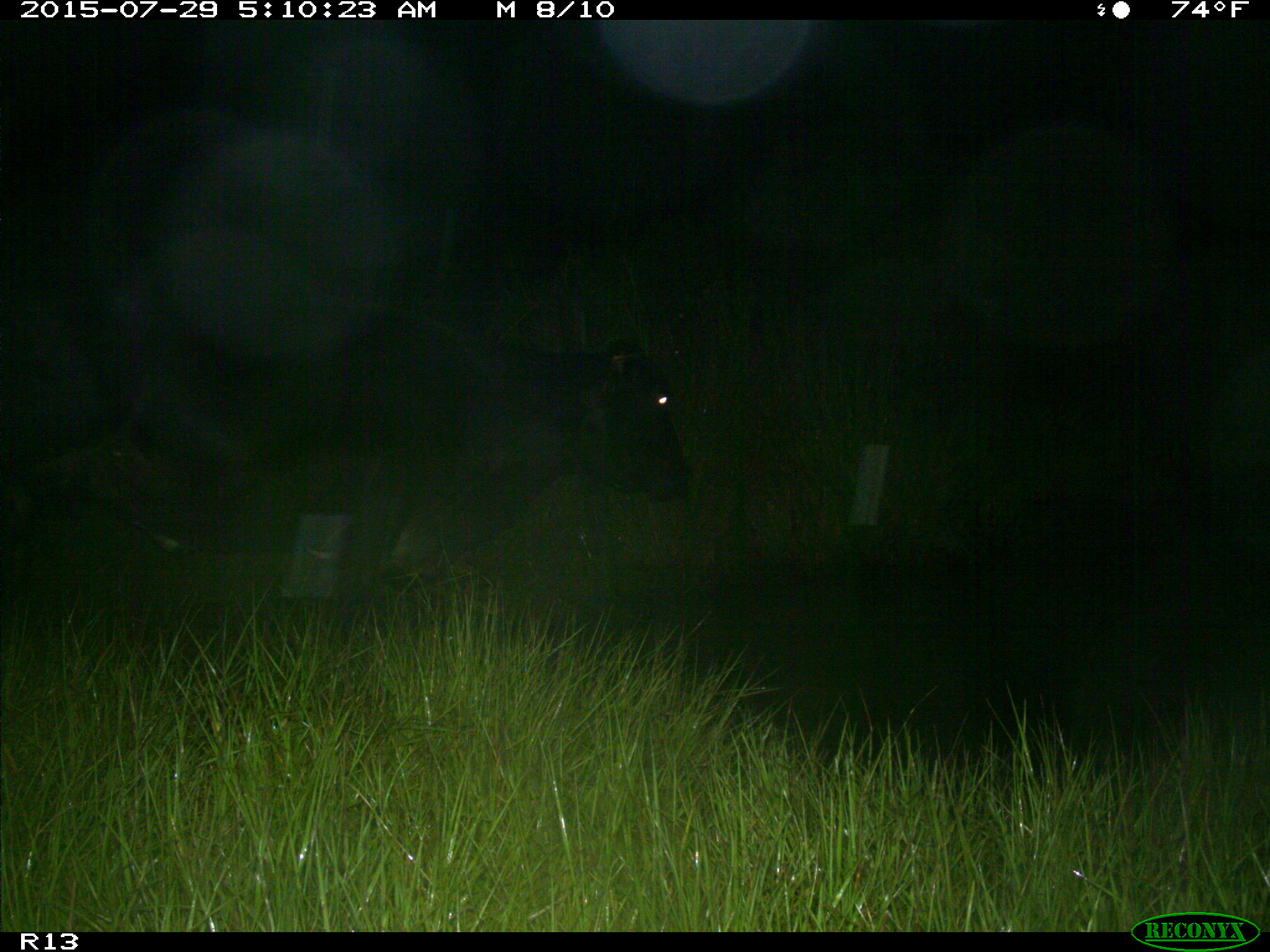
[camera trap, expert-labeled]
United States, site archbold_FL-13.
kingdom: Animalia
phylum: Chordata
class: Mammalia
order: Artiodactyla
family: Bovidae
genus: Bos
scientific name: Bos taurus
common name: domestic cow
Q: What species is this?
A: Bos taurus (domestic cow).